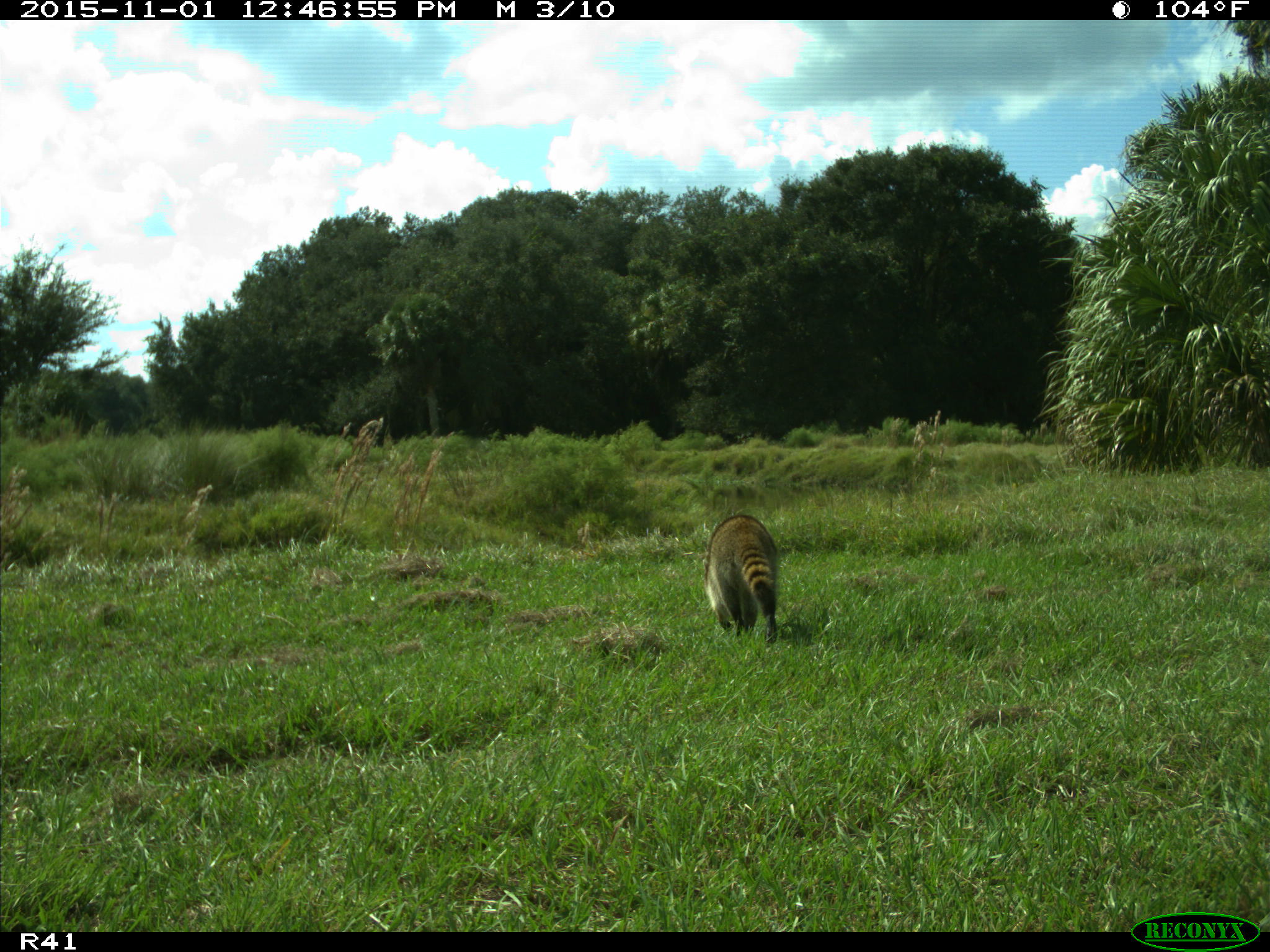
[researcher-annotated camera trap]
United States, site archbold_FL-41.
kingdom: Animalia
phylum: Chordata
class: Mammalia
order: Carnivora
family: Procyonidae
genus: Procyon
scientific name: Procyon lotor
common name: common raccoon